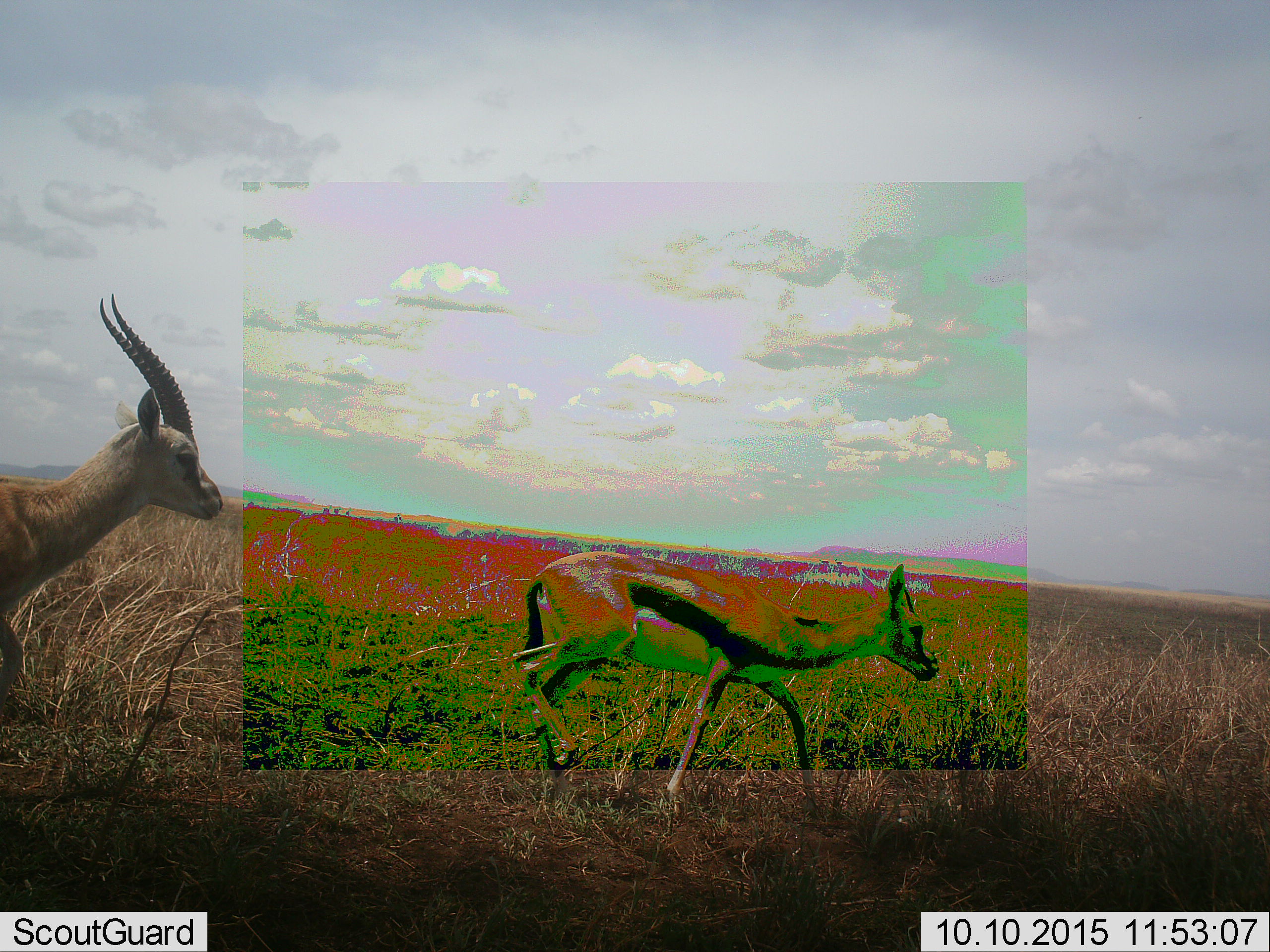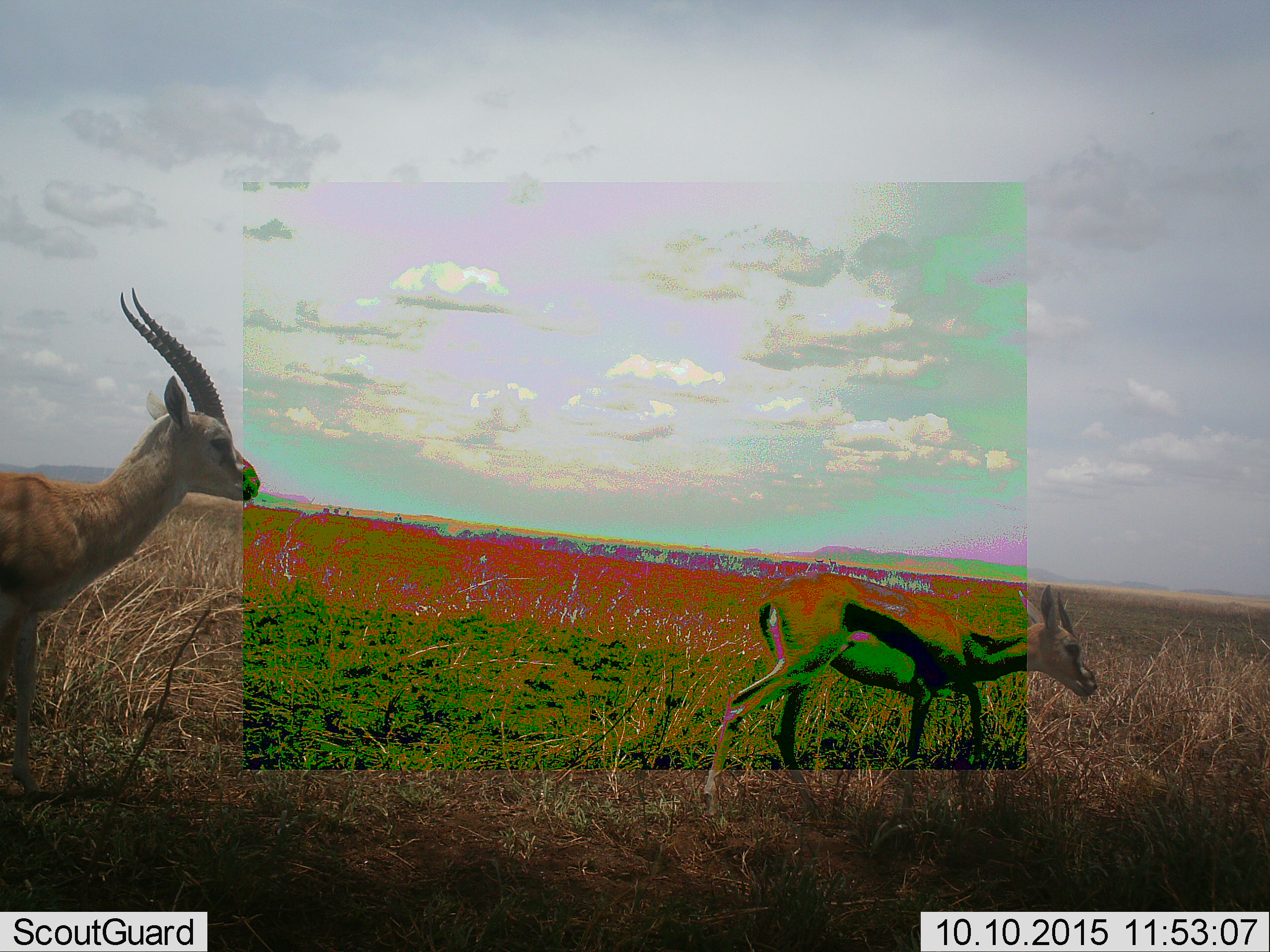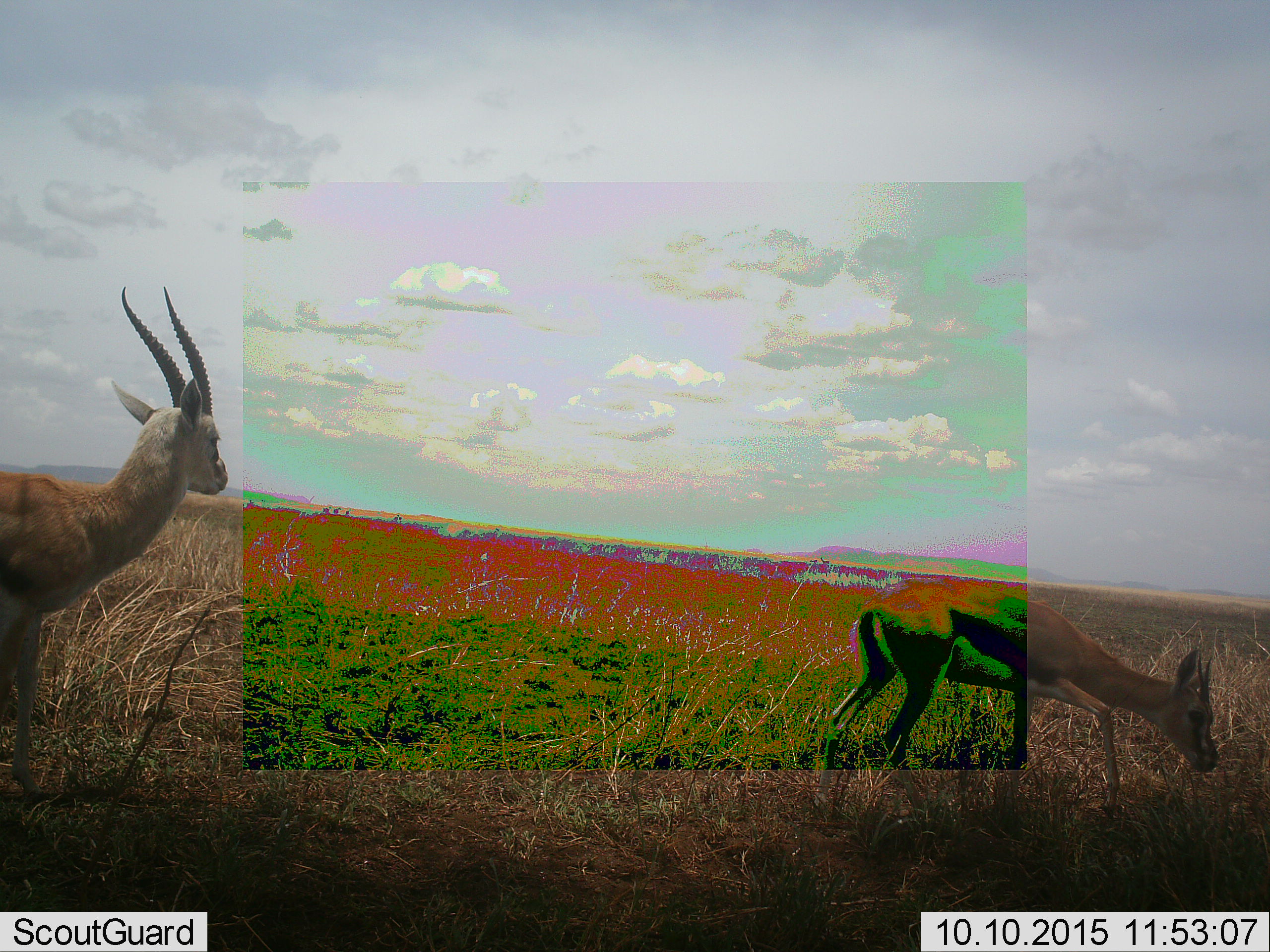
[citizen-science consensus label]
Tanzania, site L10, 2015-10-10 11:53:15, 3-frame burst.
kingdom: Animalia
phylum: Chordata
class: Mammalia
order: Artiodactyla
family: Bovidae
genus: Eudorcas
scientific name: Eudorcas thomsonii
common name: thomson's gazelle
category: gazellethomsons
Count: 2.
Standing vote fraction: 44%.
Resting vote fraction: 11%.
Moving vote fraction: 67%.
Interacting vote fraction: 0%.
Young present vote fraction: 22%.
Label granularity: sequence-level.